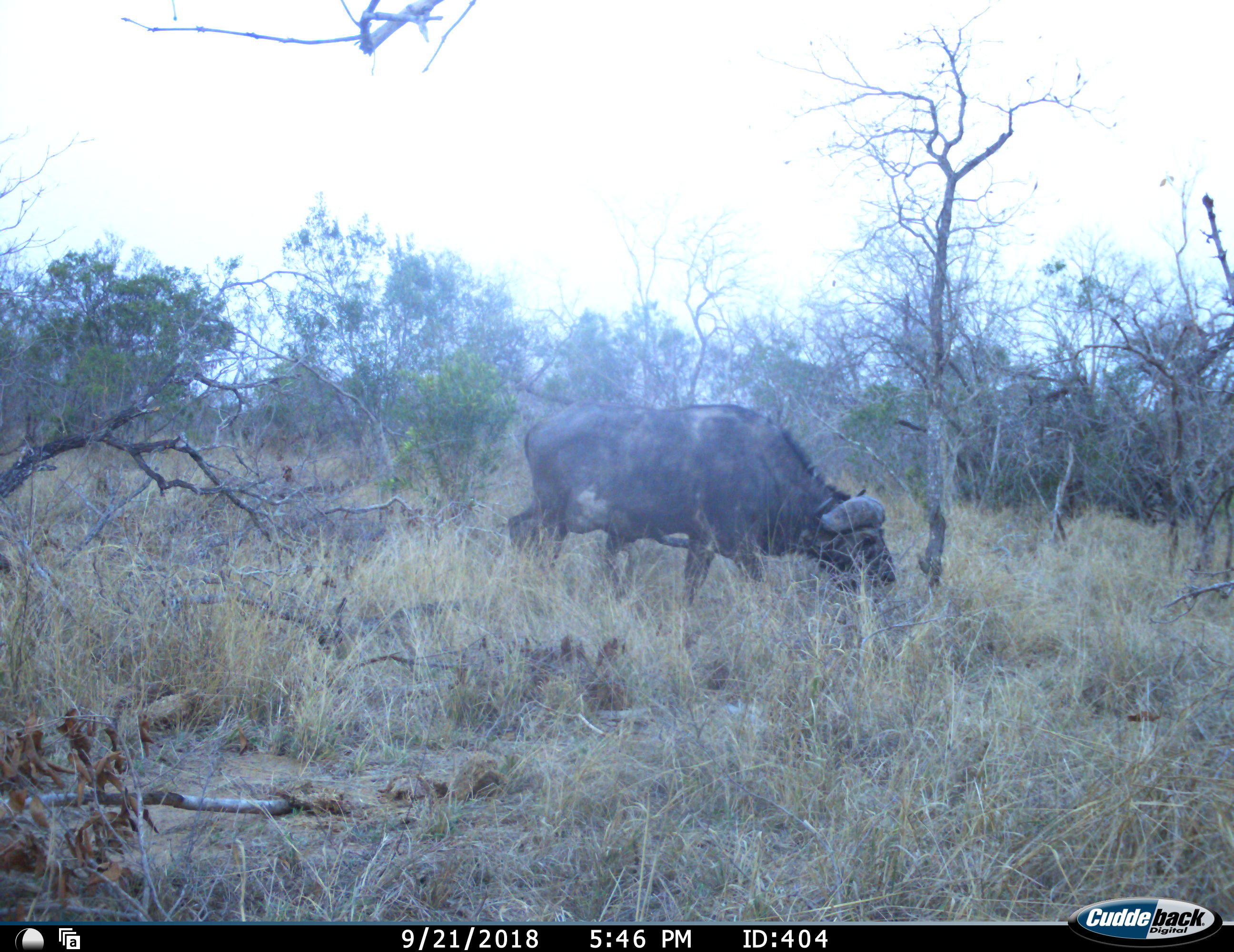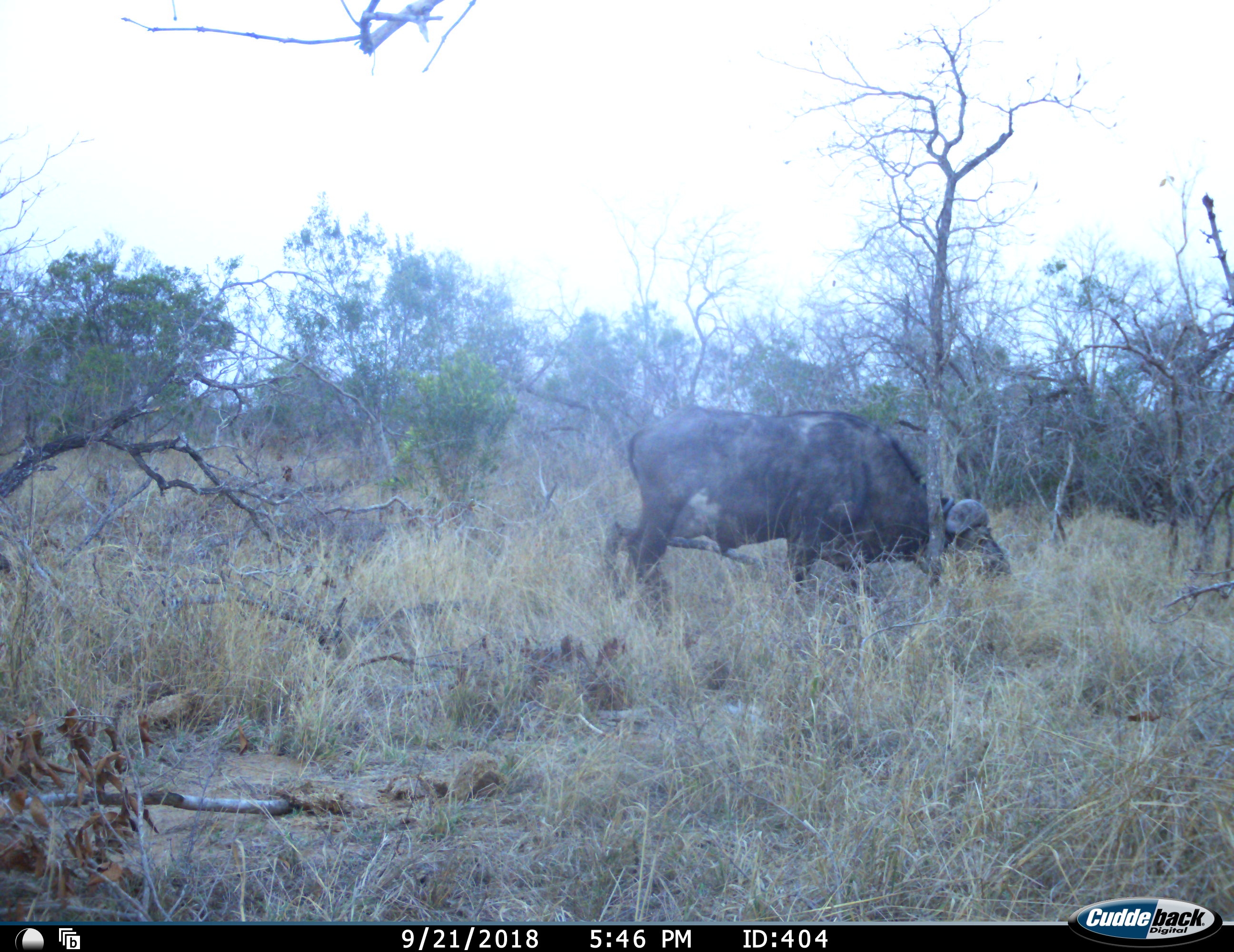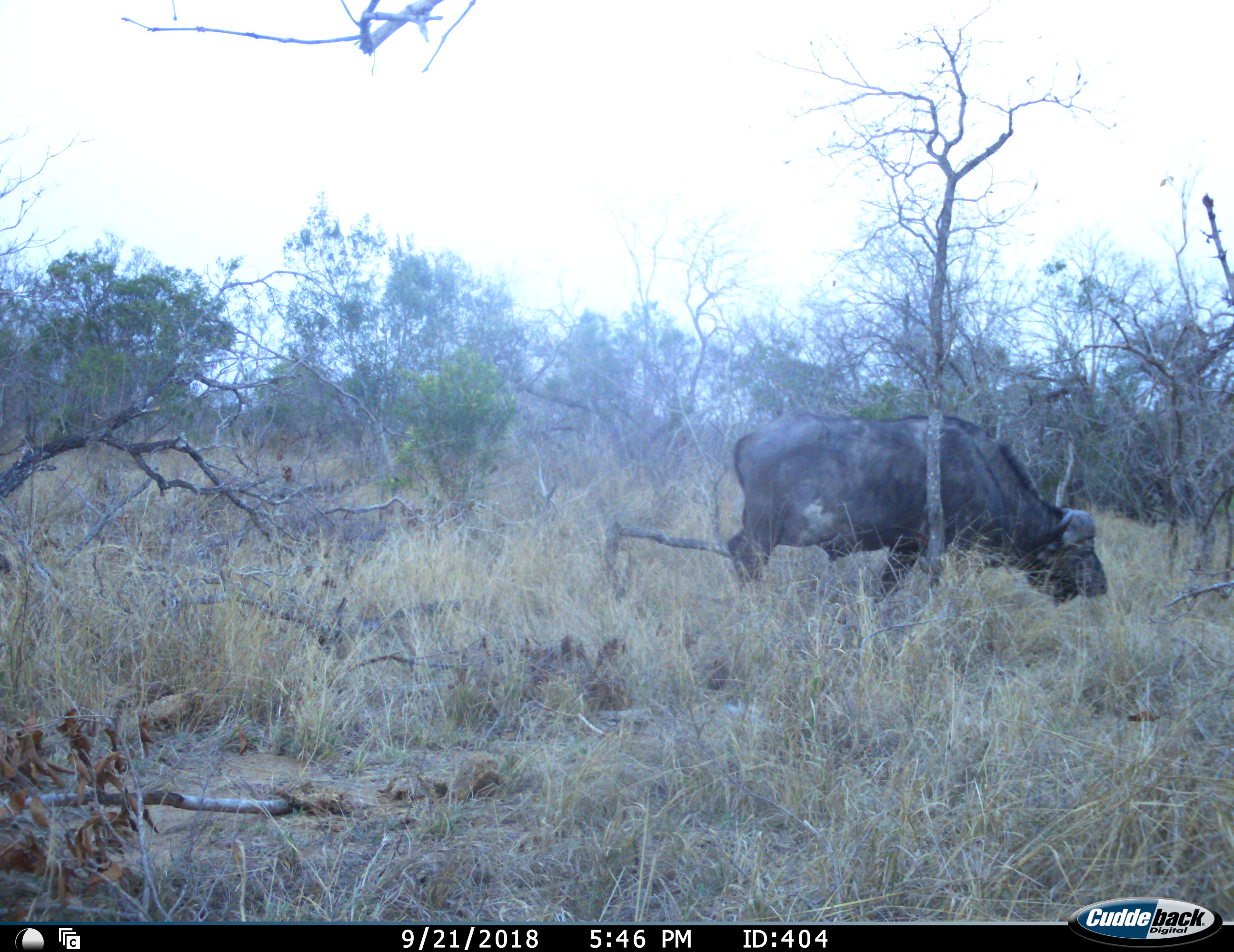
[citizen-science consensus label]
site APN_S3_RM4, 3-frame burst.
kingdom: Animalia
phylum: Chordata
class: Mammalia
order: Artiodactyla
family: Bovidae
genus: Syncerus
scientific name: Syncerus caffer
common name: african buffalo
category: buffalo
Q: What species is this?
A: Buffalo (african buffalo) (Syncerus caffer).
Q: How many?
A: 1.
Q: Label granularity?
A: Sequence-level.